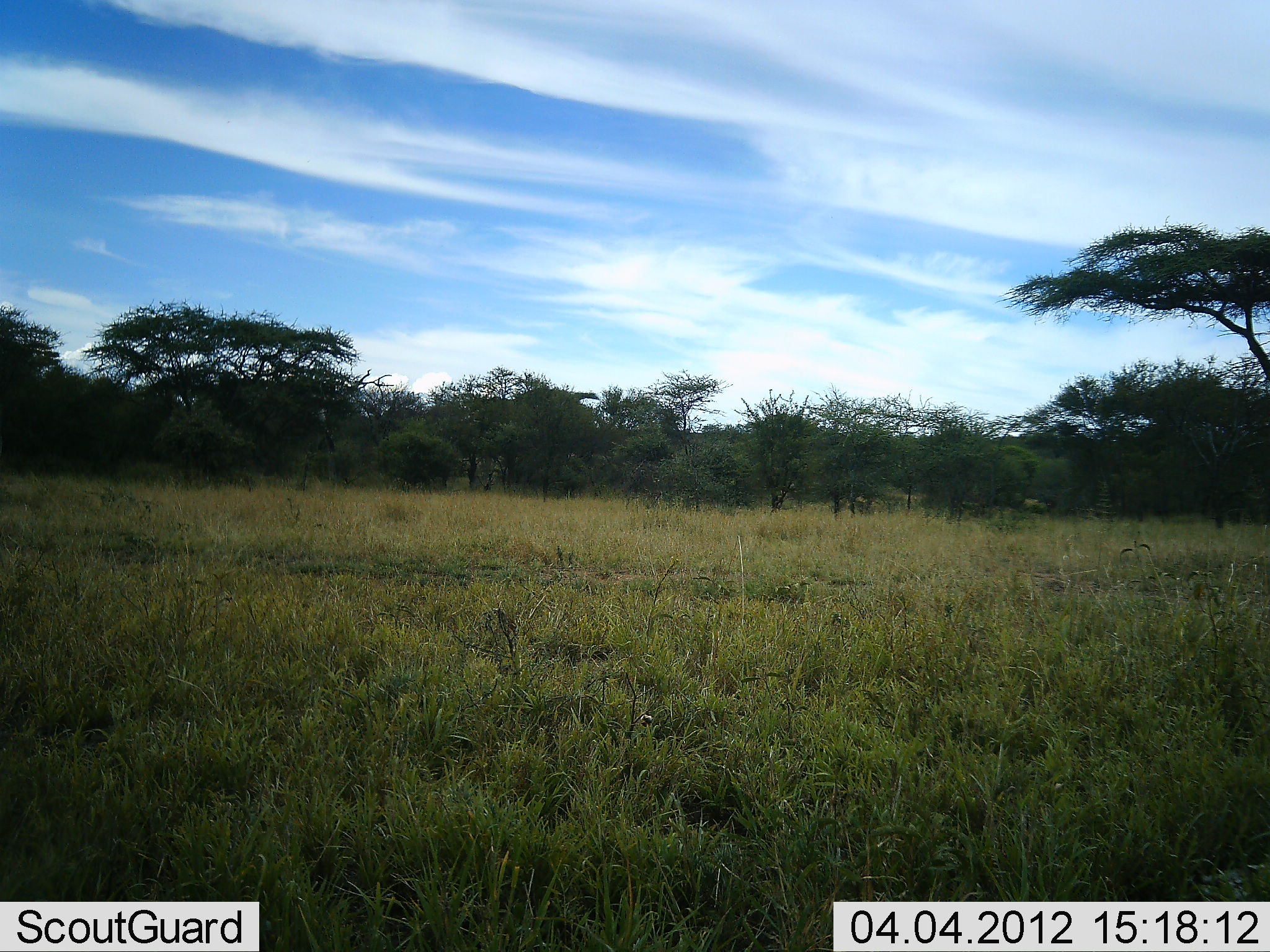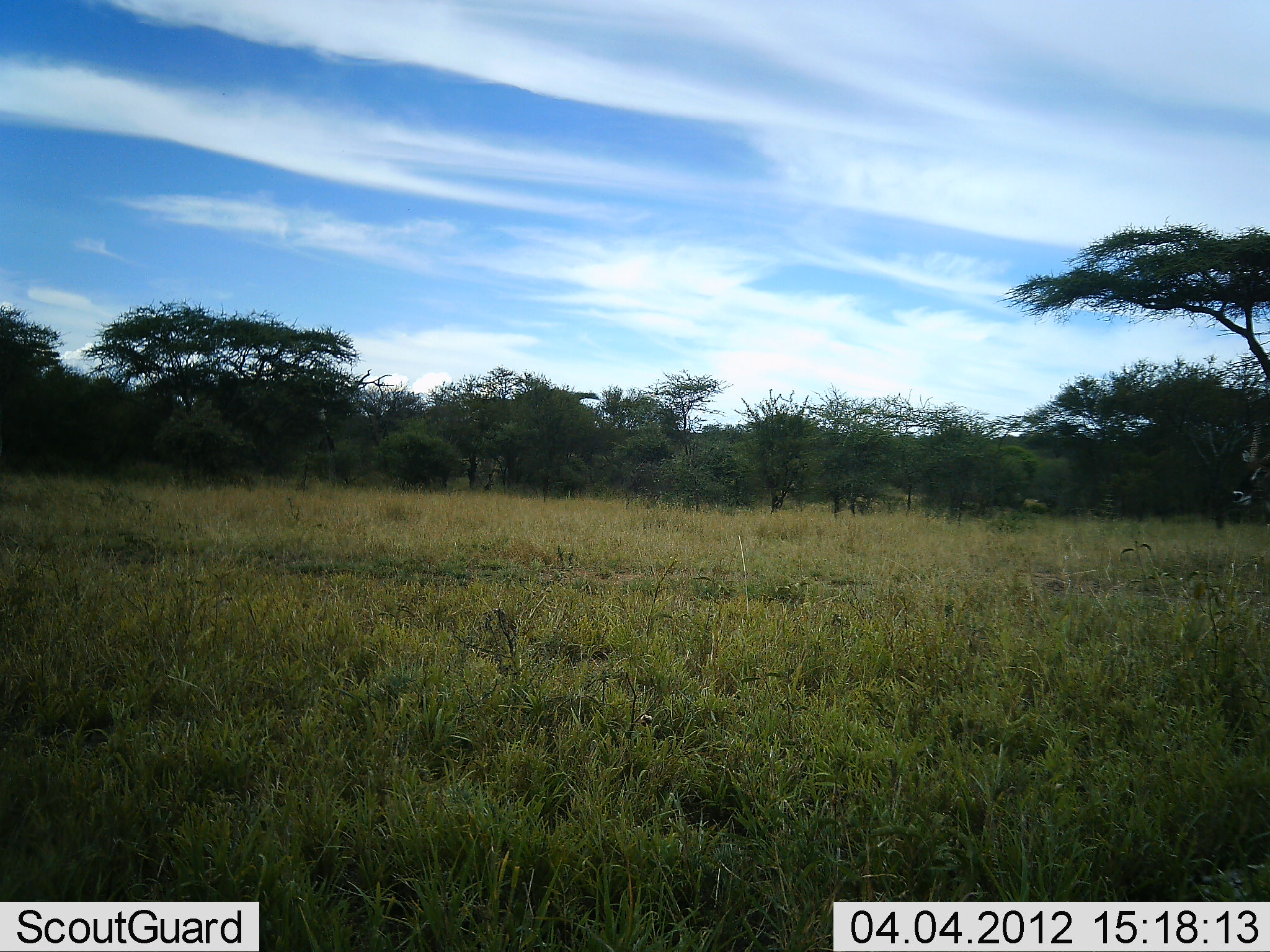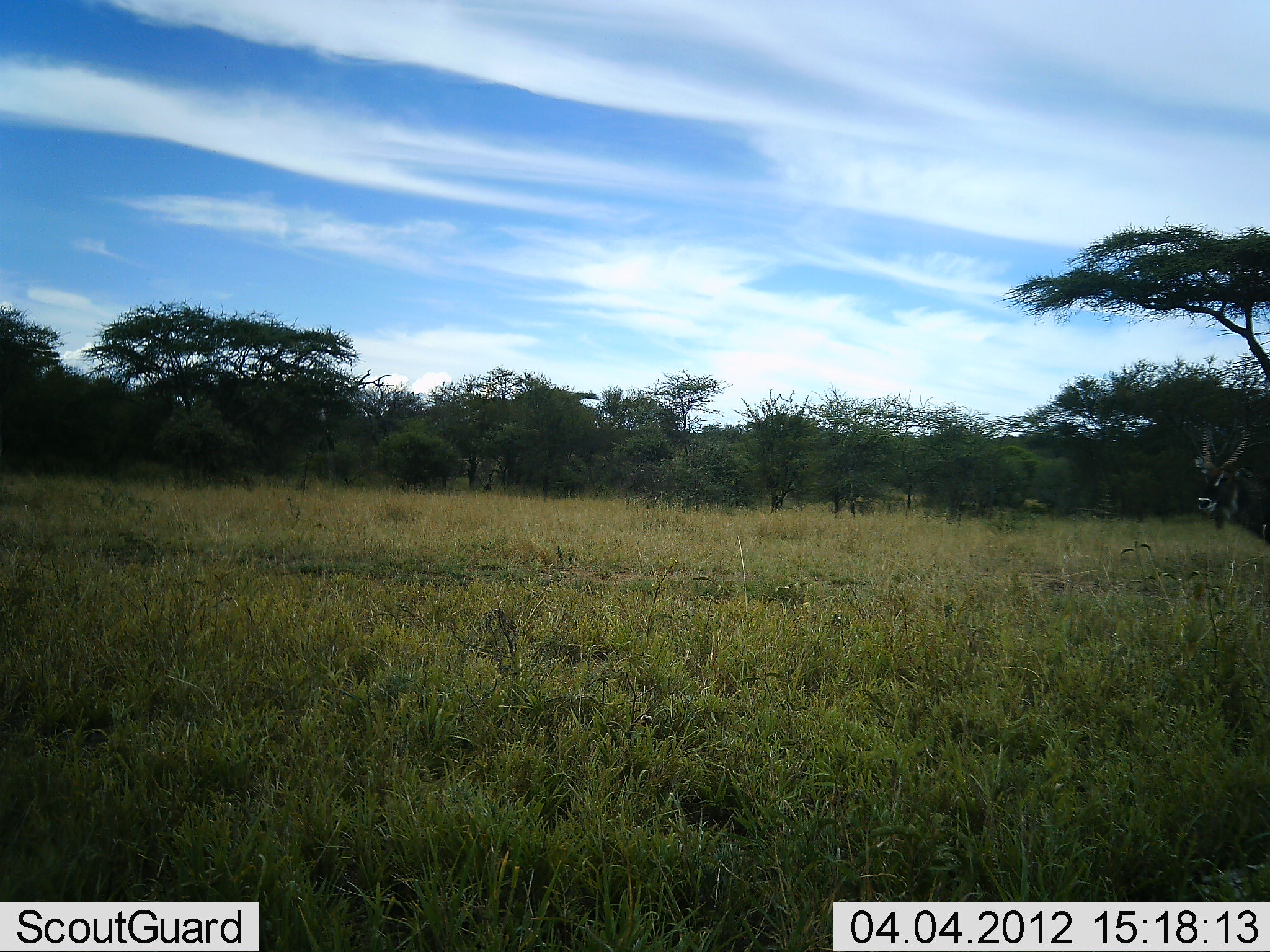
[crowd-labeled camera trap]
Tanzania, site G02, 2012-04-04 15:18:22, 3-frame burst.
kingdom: Animalia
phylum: Chordata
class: Mammalia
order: Artiodactyla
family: Bovidae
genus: Kobus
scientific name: Kobus ellipsiprymnus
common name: waterbuck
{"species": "waterbuck (Kobus ellipsiprymnus)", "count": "1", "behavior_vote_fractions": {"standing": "21%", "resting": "0%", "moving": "79%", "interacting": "0%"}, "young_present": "0%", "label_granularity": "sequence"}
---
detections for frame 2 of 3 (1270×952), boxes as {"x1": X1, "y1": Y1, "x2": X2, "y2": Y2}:
animal: {"x1": 1230, "y1": 417, "x2": 1270, "y2": 531}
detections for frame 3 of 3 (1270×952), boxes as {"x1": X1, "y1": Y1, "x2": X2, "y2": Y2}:
animal: {"x1": 1191, "y1": 428, "x2": 1270, "y2": 545}